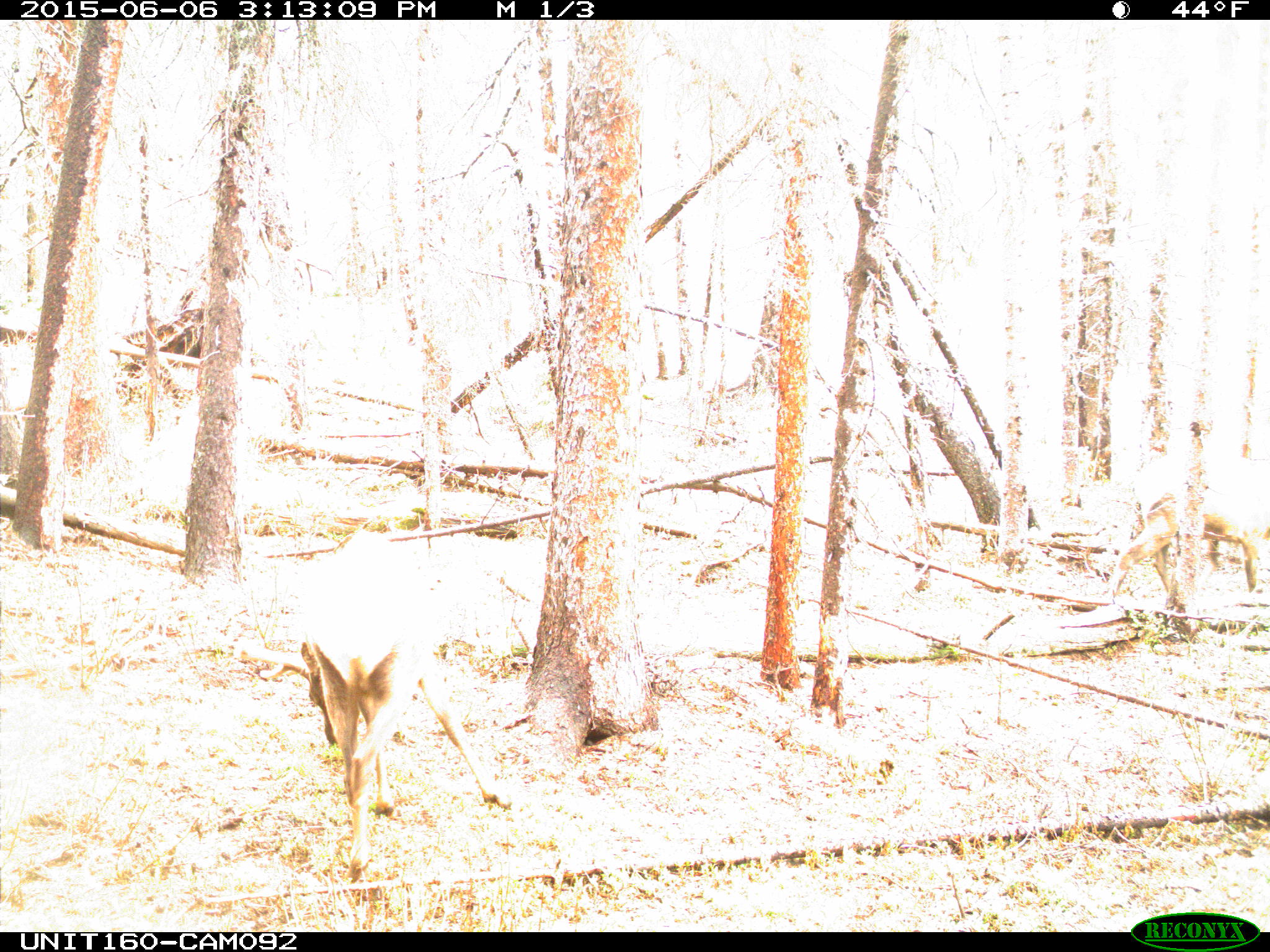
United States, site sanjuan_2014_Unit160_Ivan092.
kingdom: Animalia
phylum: Chordata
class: Mammalia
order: Artiodactyla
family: Cervidae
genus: Cervus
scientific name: Cervus elaphus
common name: red deer